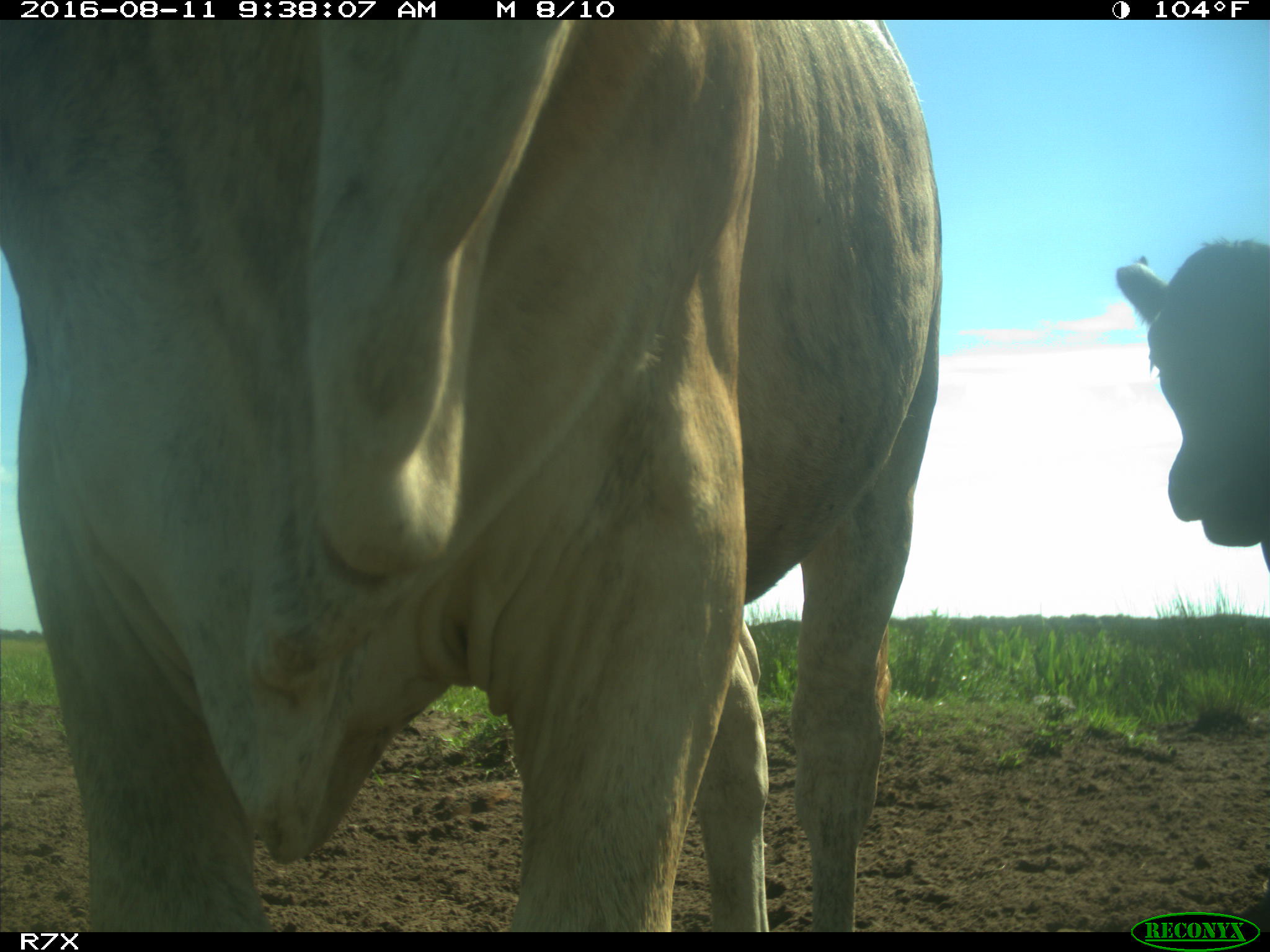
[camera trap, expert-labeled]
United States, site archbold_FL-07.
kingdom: Animalia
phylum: Chordata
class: Mammalia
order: Artiodactyla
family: Bovidae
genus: Bos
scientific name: Bos taurus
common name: domestic cow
Bos taurus (domestic cow).